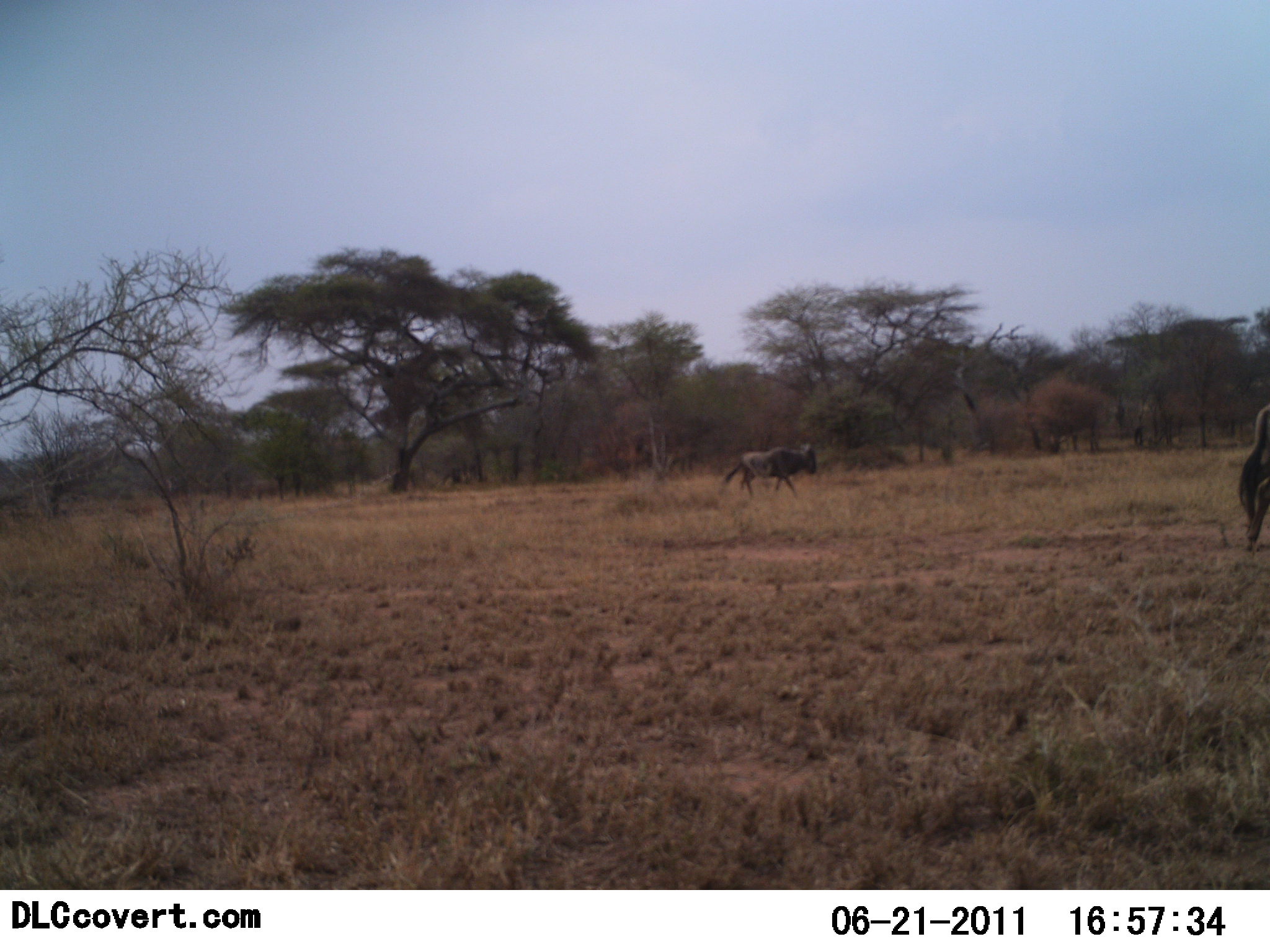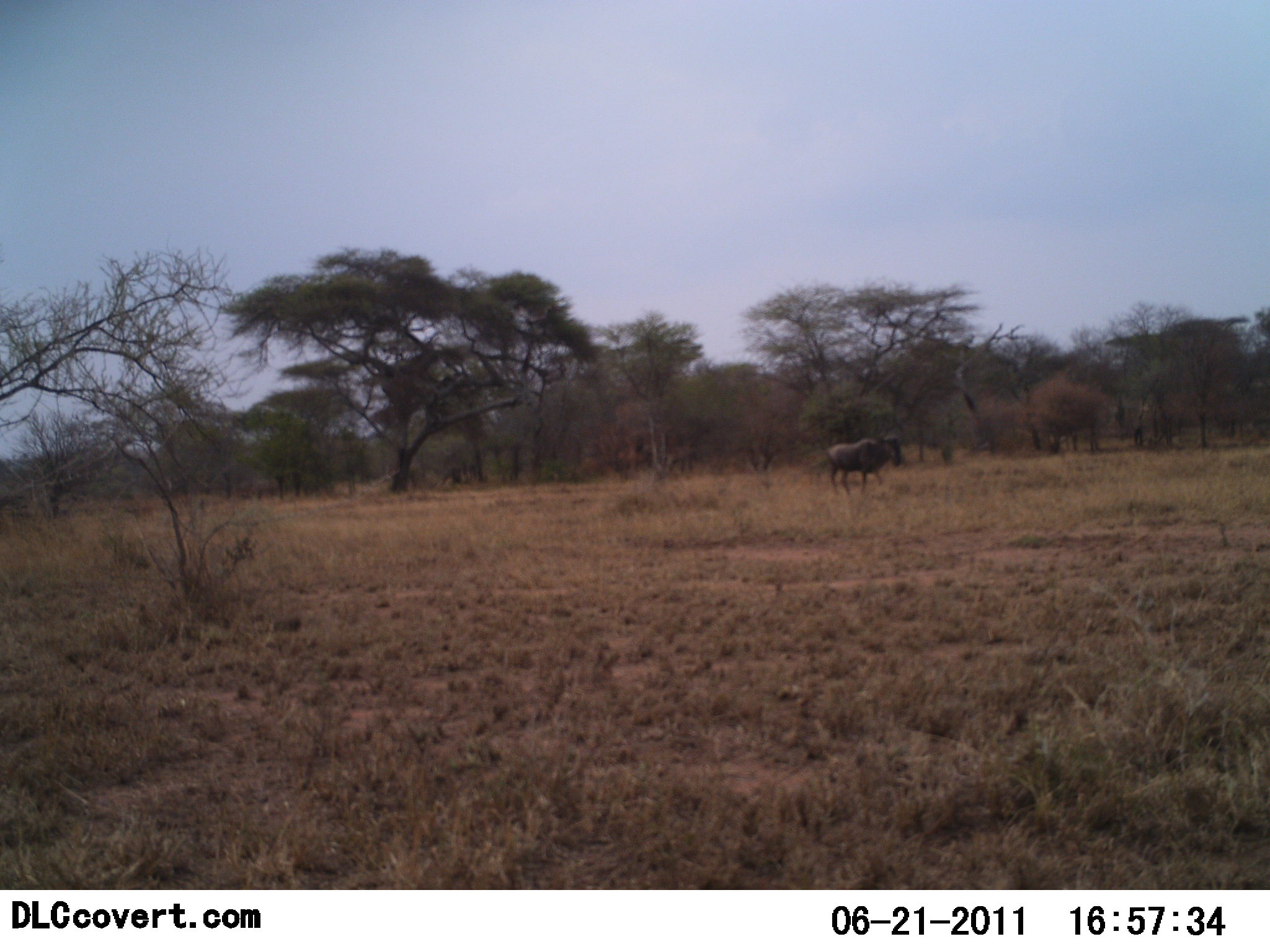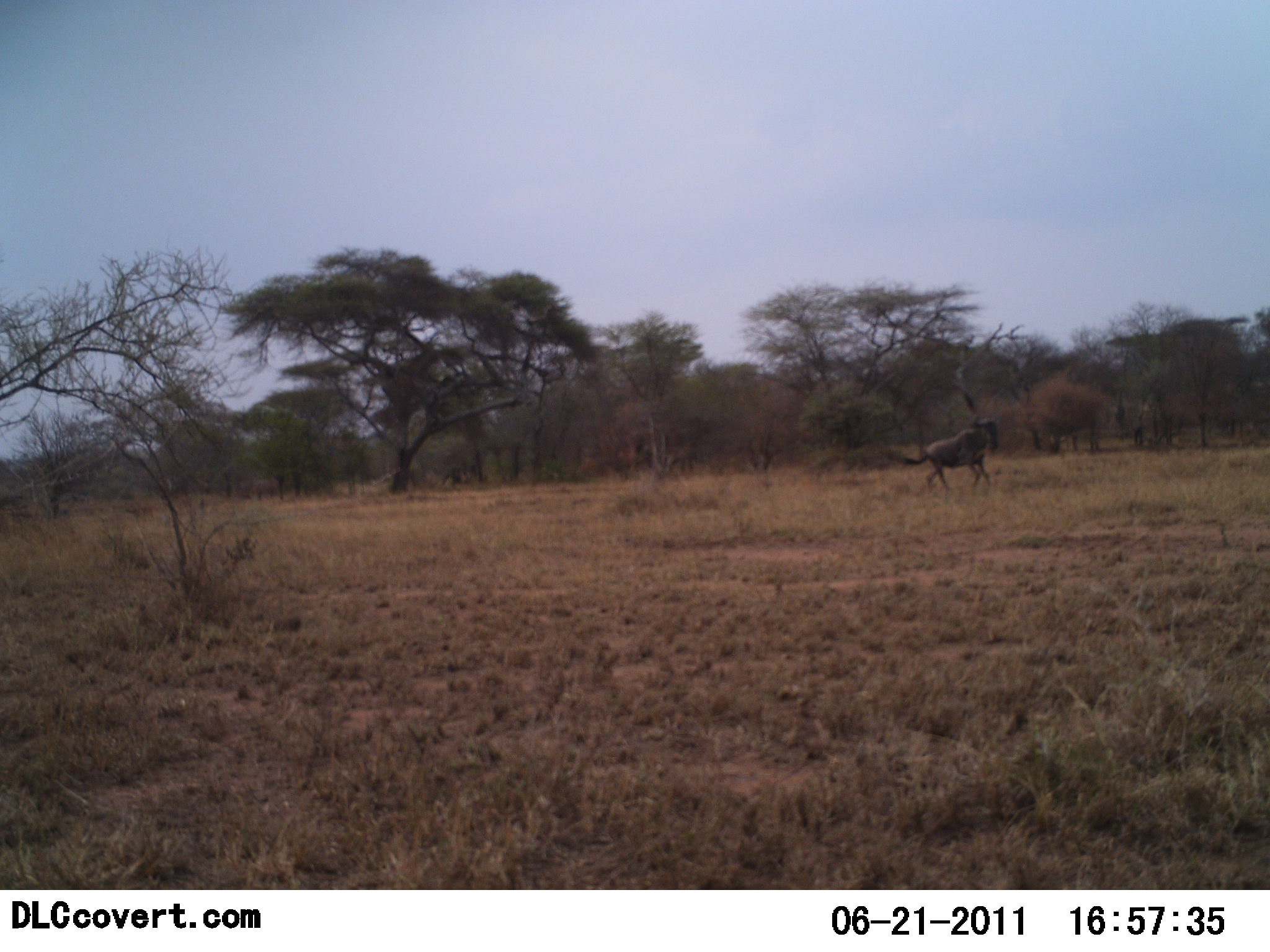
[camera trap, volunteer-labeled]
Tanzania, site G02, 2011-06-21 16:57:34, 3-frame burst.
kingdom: Animalia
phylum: Chordata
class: Mammalia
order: Artiodactyla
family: Bovidae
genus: Connochaetes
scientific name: Connochaetes taurinus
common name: blue wildebeest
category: wildebeest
Wildebeest (blue wildebeest) (Connochaetes taurinus), count 2. Behavior (volunteer vote fractions): standing 8%, resting 0%, moving 100%, interacting 0%. Young present (vote fraction): 0%. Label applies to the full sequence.